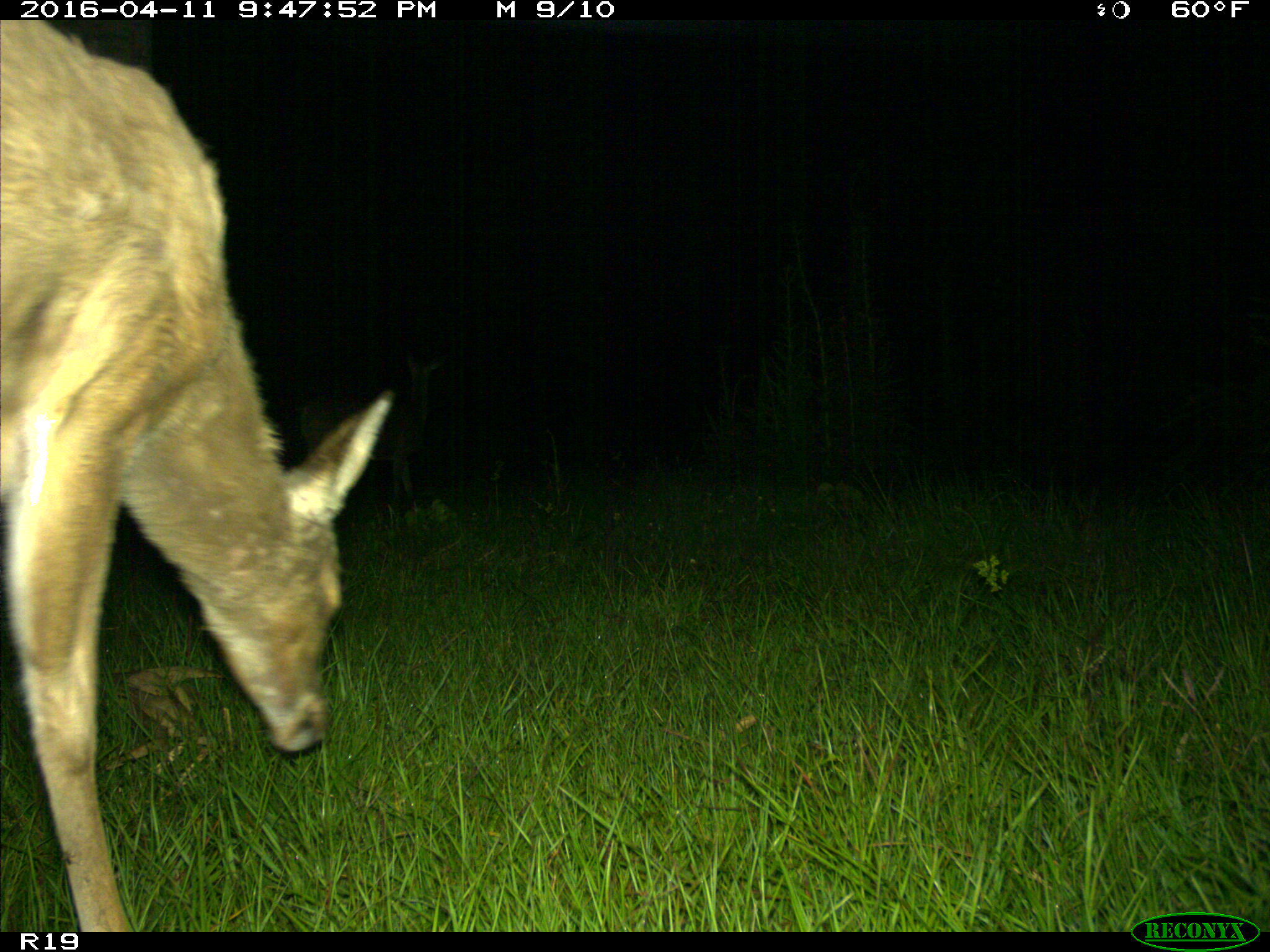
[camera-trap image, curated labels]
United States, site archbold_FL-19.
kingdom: Animalia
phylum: Chordata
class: Mammalia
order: Artiodactyla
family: Cervidae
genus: Odocoileus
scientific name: Odocoileus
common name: deer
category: unidentified deer